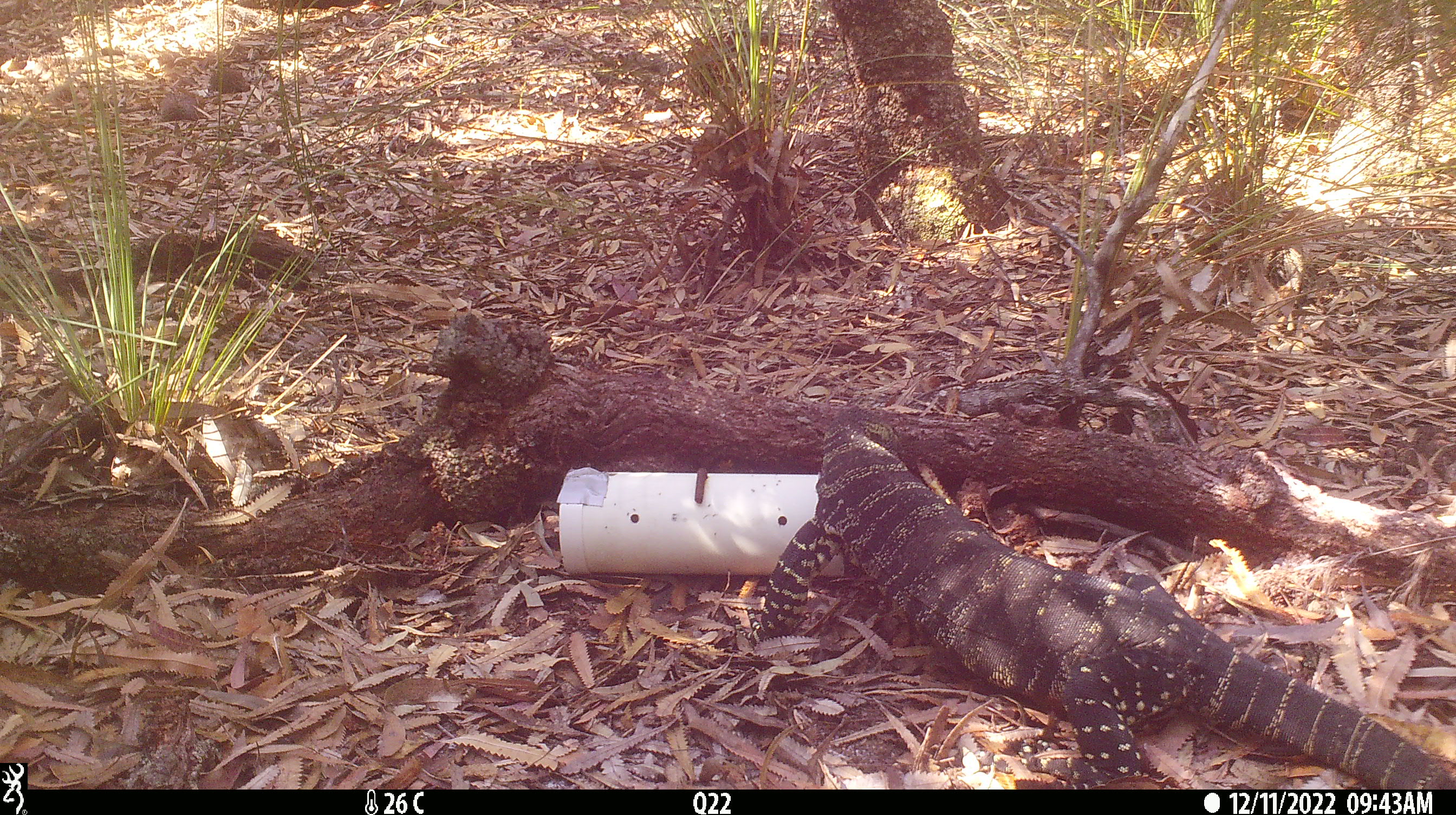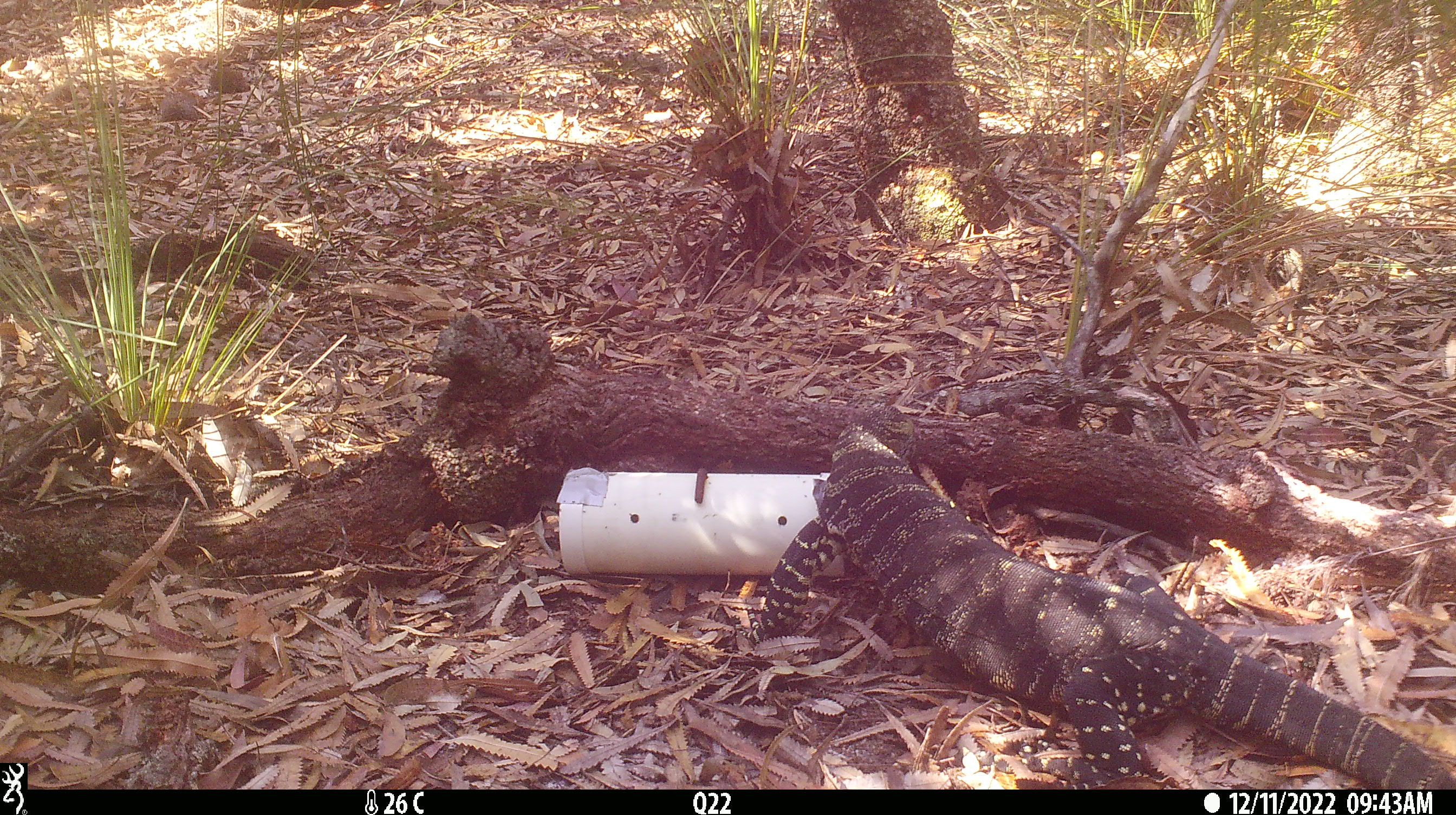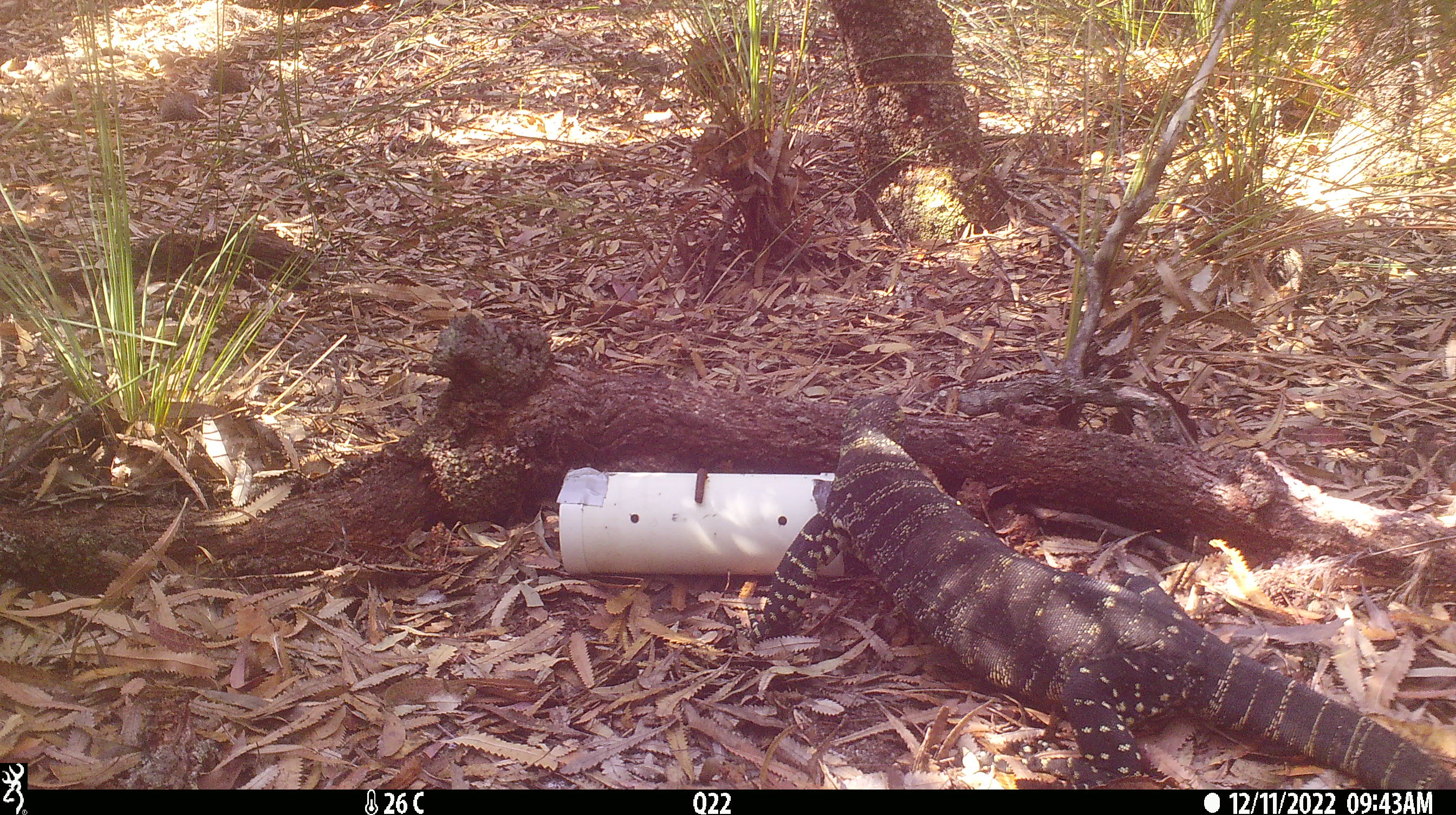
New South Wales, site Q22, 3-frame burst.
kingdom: Animalia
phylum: Chordata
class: Reptilia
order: Squamata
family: Varanidae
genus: Varanus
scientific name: Varanus varius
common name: lace monitor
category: goanna